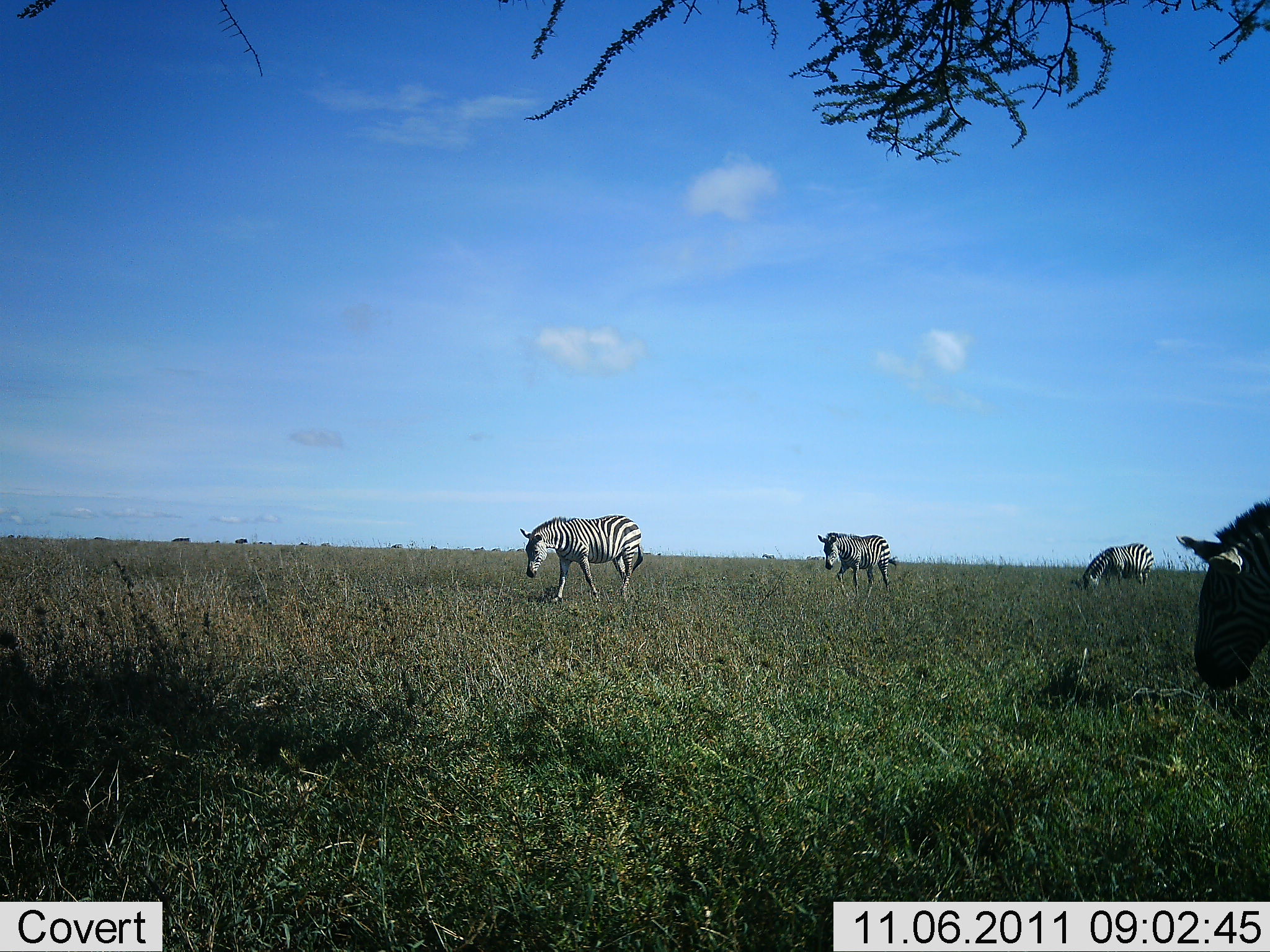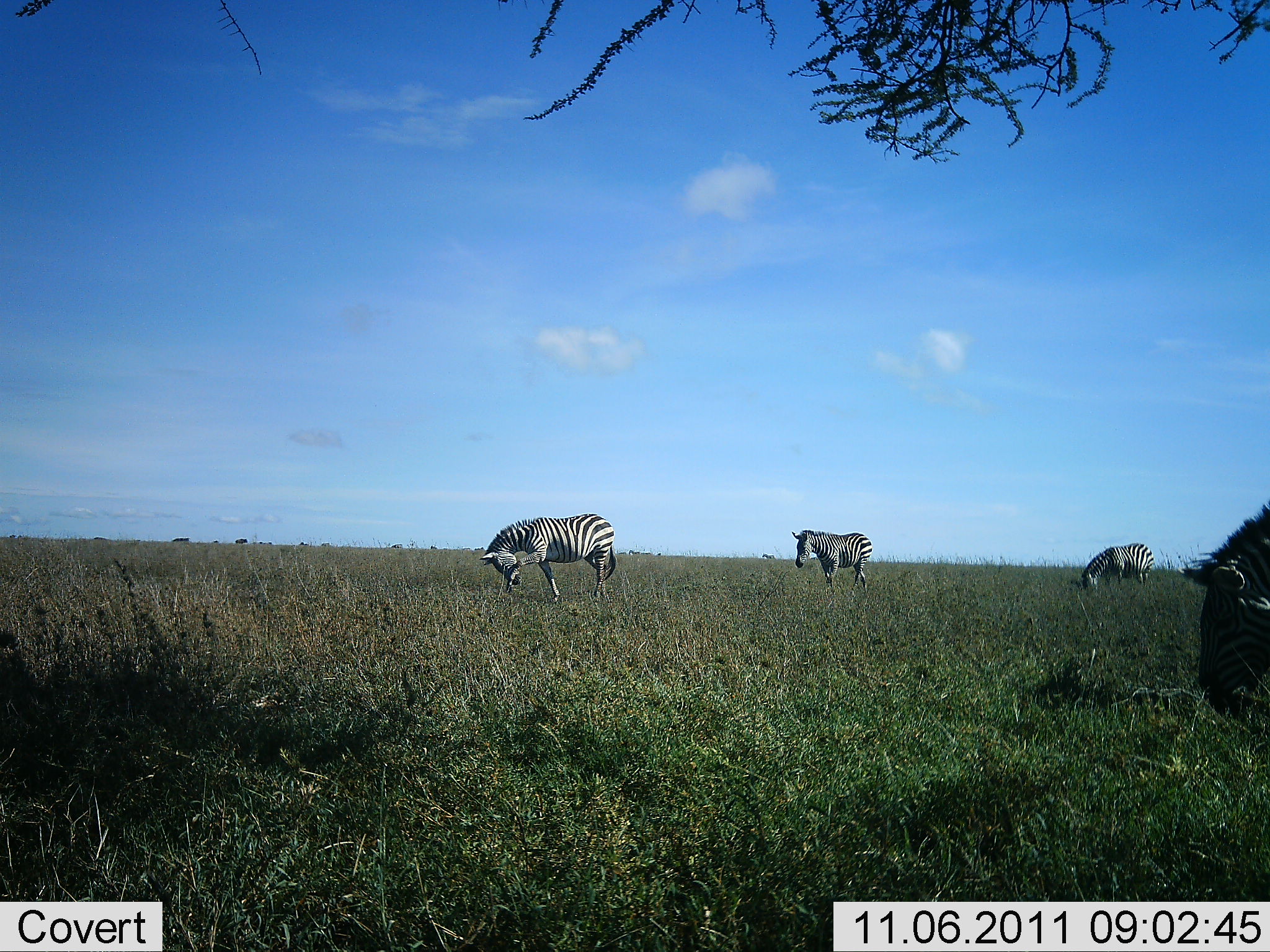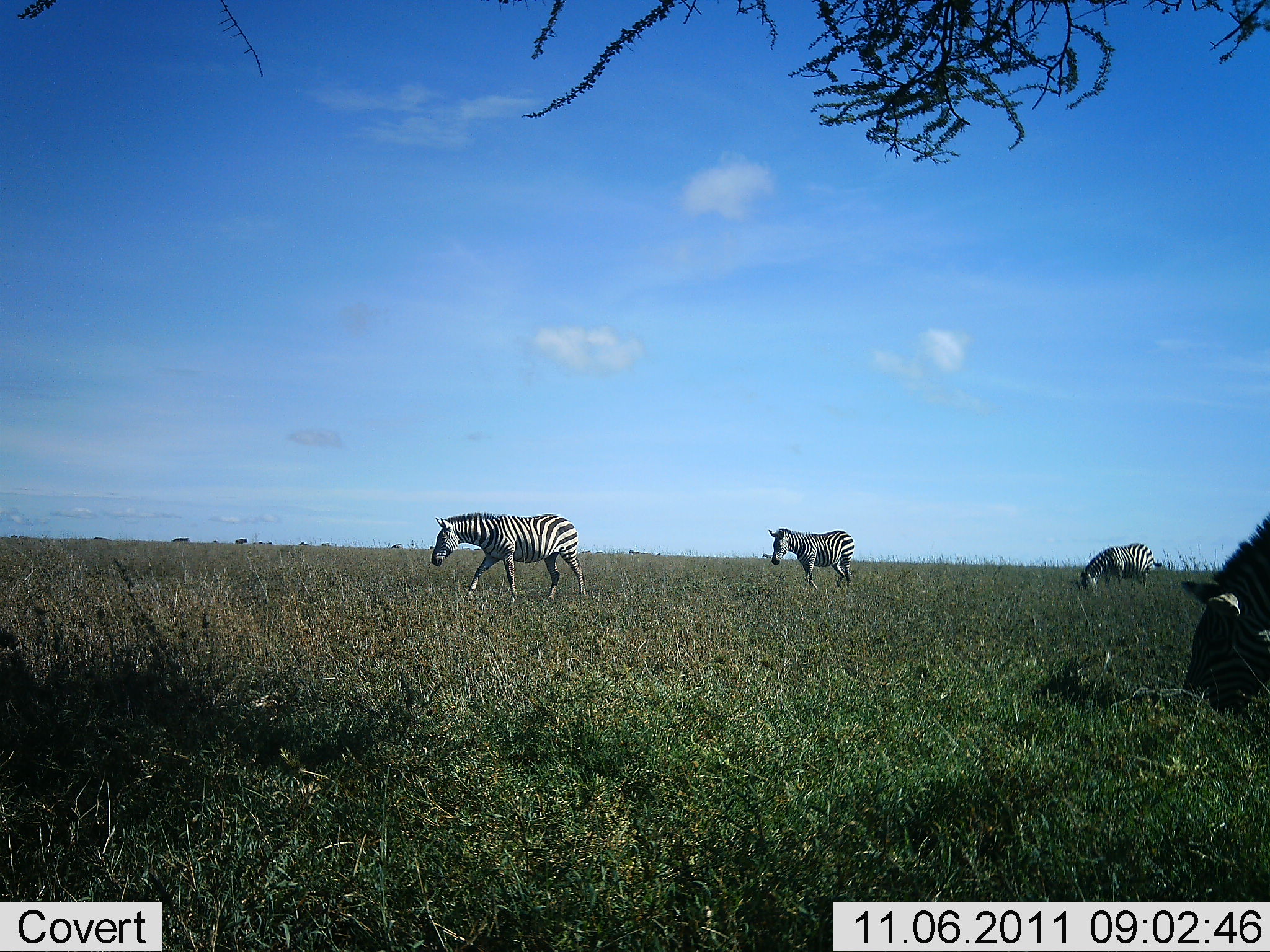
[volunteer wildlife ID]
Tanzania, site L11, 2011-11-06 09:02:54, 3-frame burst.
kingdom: Animalia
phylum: Chordata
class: Mammalia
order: Perissodactyla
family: Equidae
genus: Equus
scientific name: Equus quagga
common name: plains zebra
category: zebra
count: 4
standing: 38%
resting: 0%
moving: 69%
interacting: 0%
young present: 0%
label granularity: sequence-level